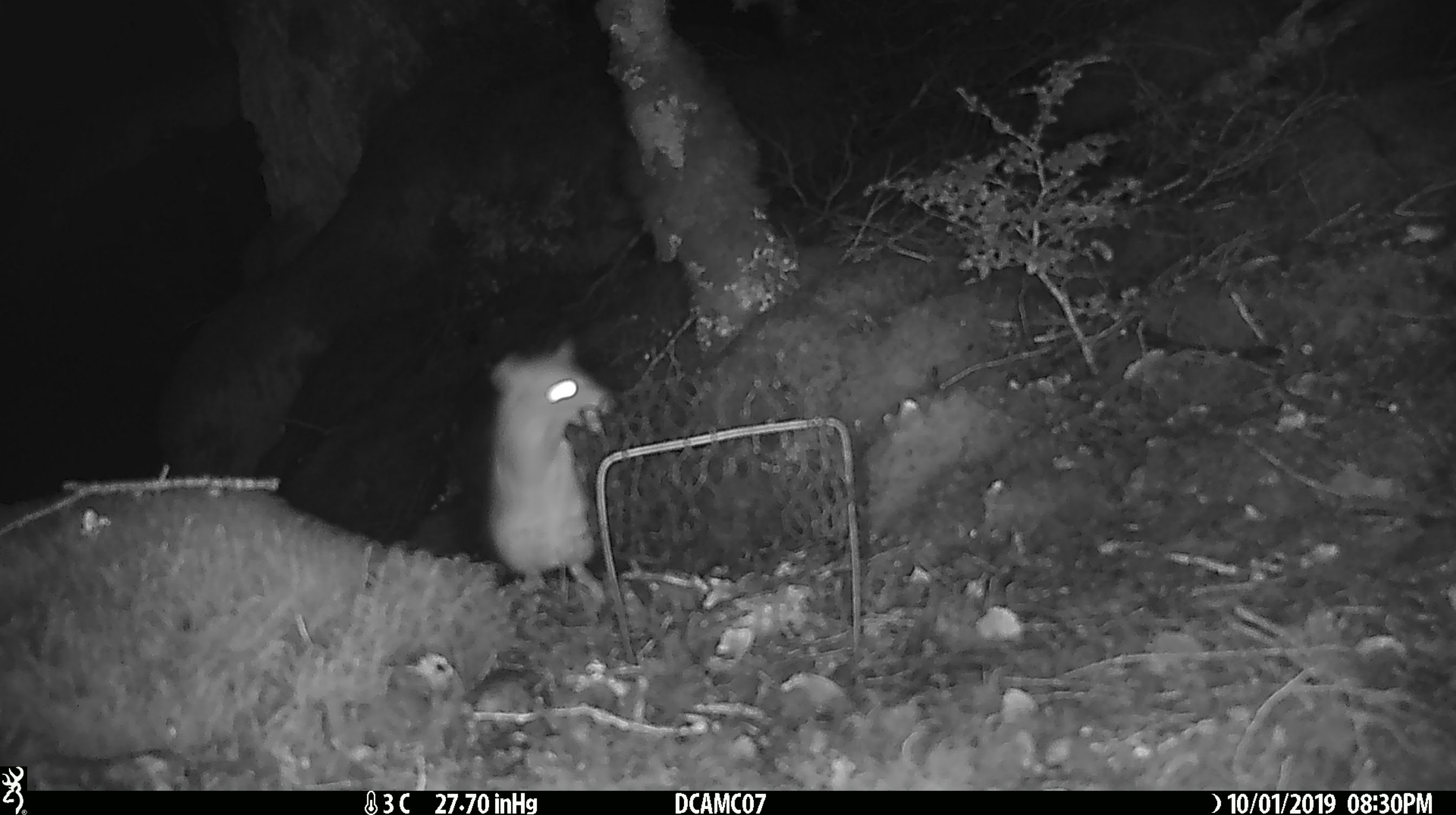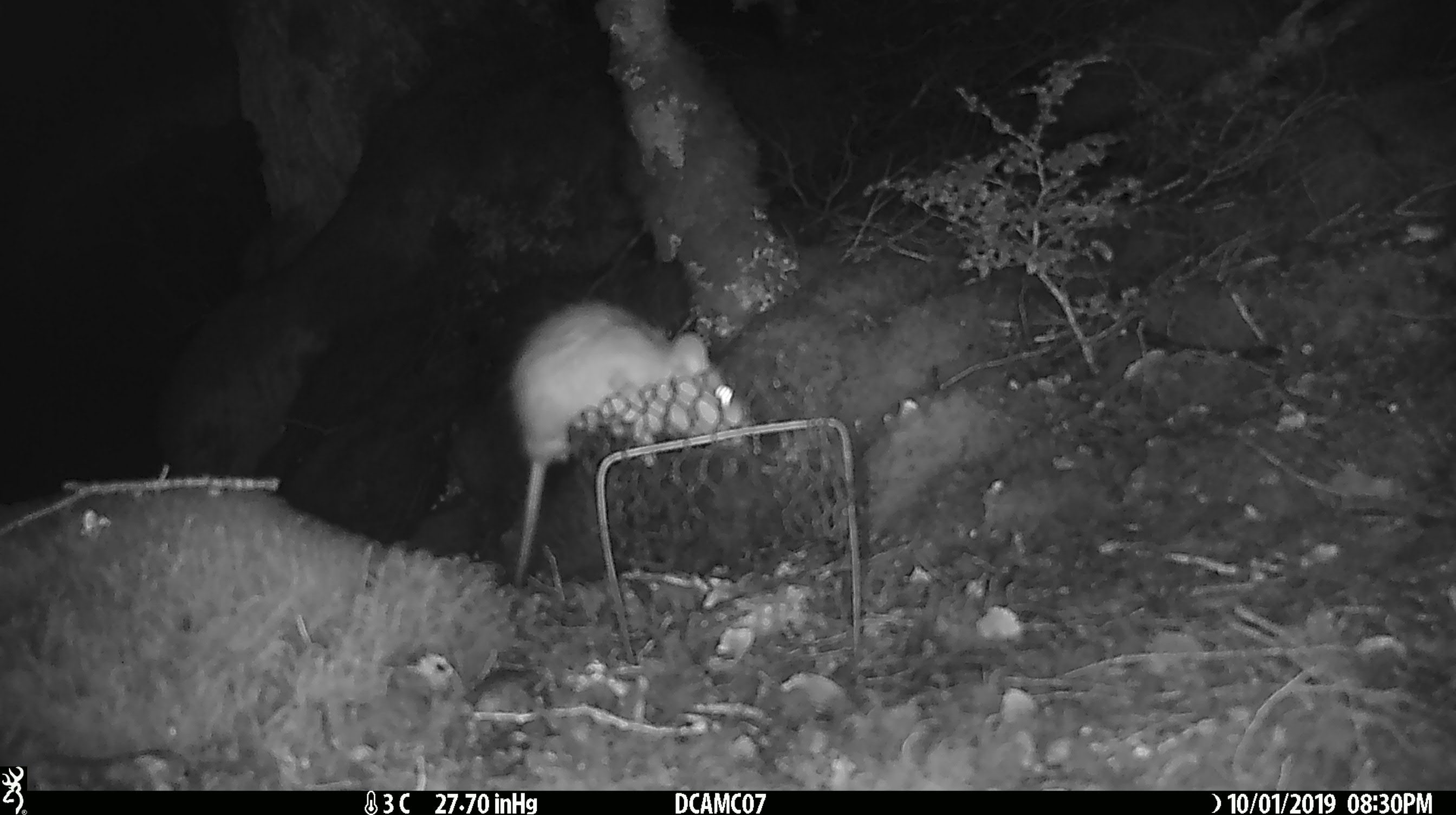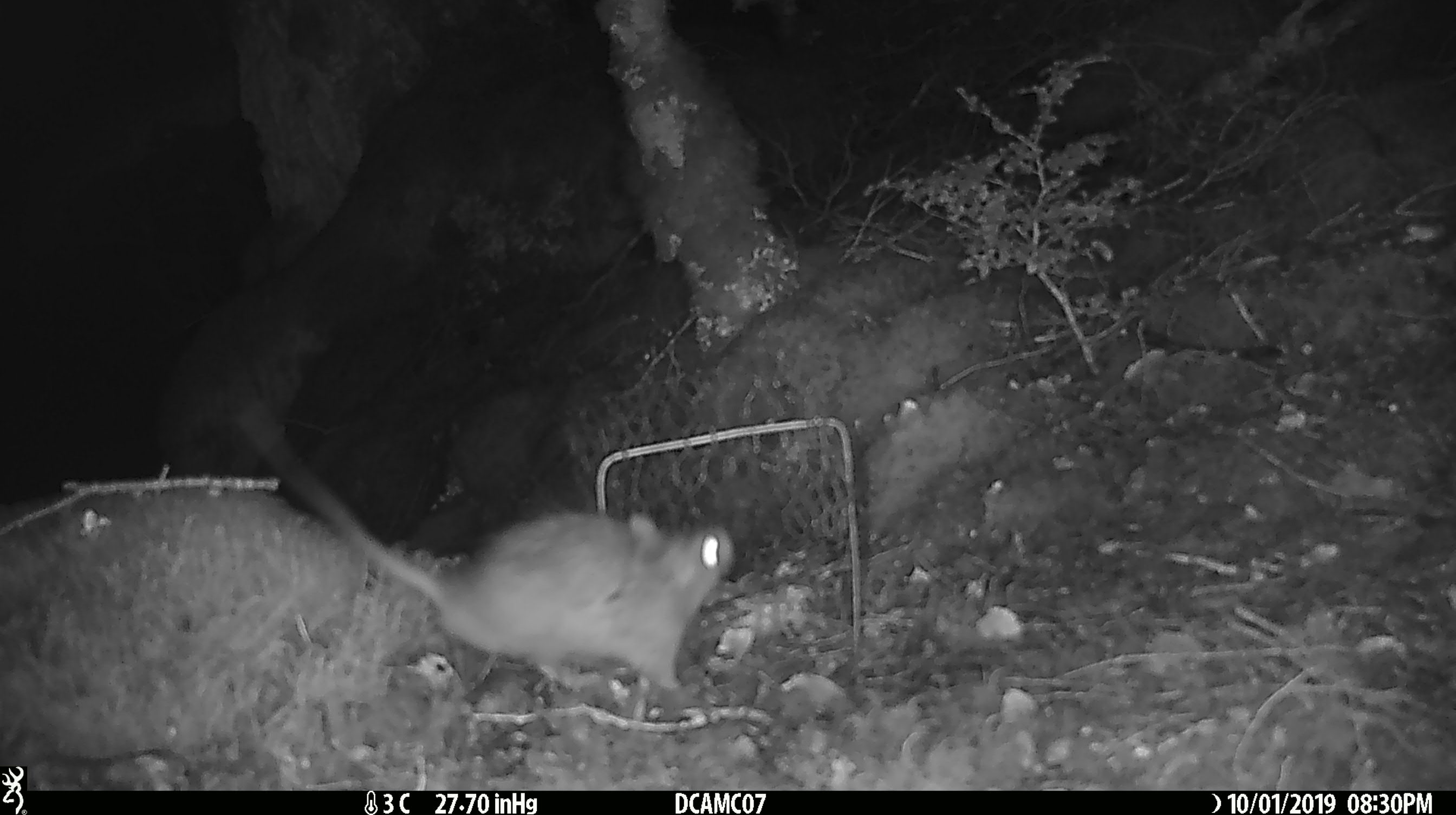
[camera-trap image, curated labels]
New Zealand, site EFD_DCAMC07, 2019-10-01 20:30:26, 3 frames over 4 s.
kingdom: Animalia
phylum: Chordata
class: Mammalia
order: Rodentia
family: Muridae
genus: Rattus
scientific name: Rattus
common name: rat